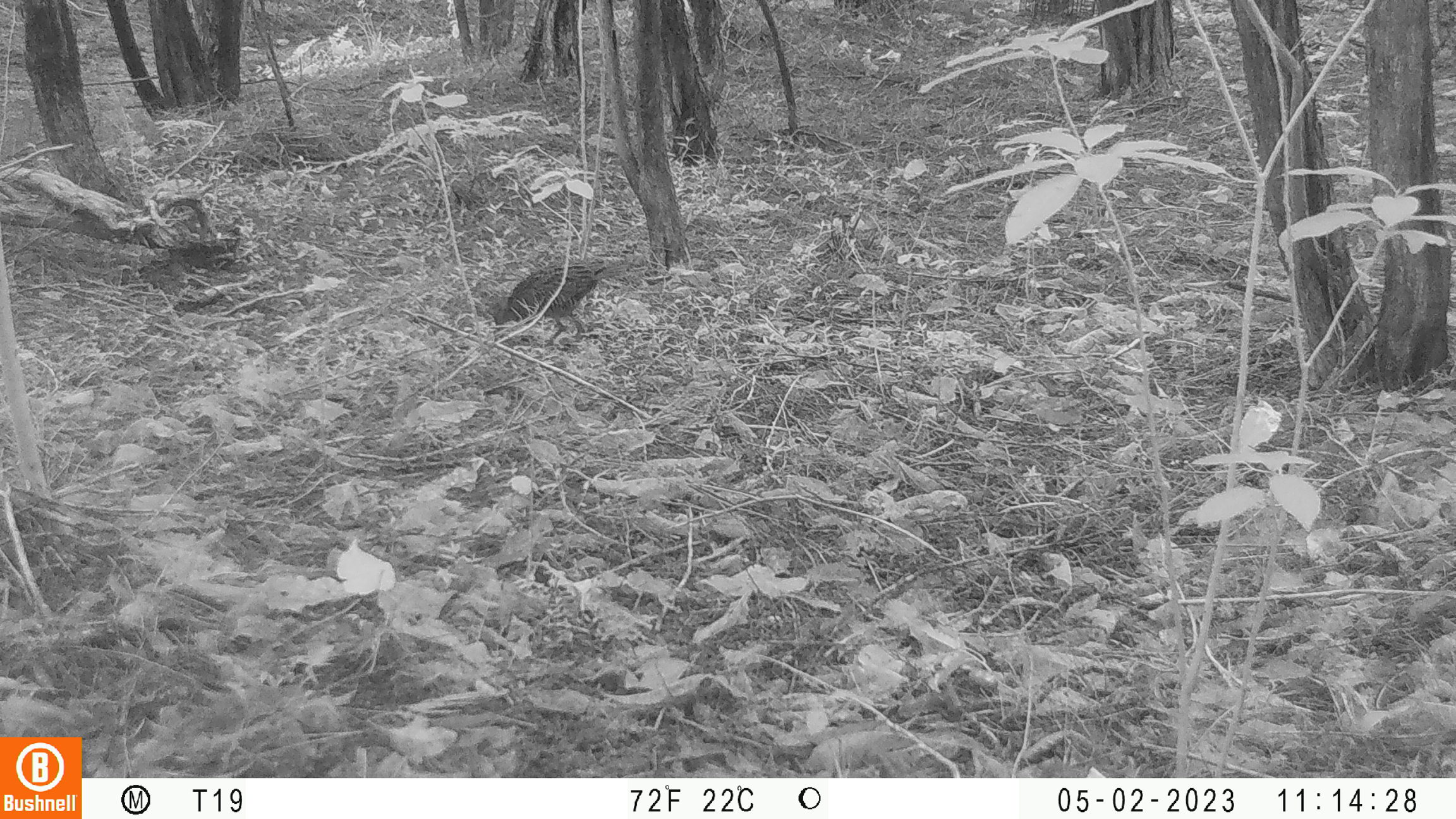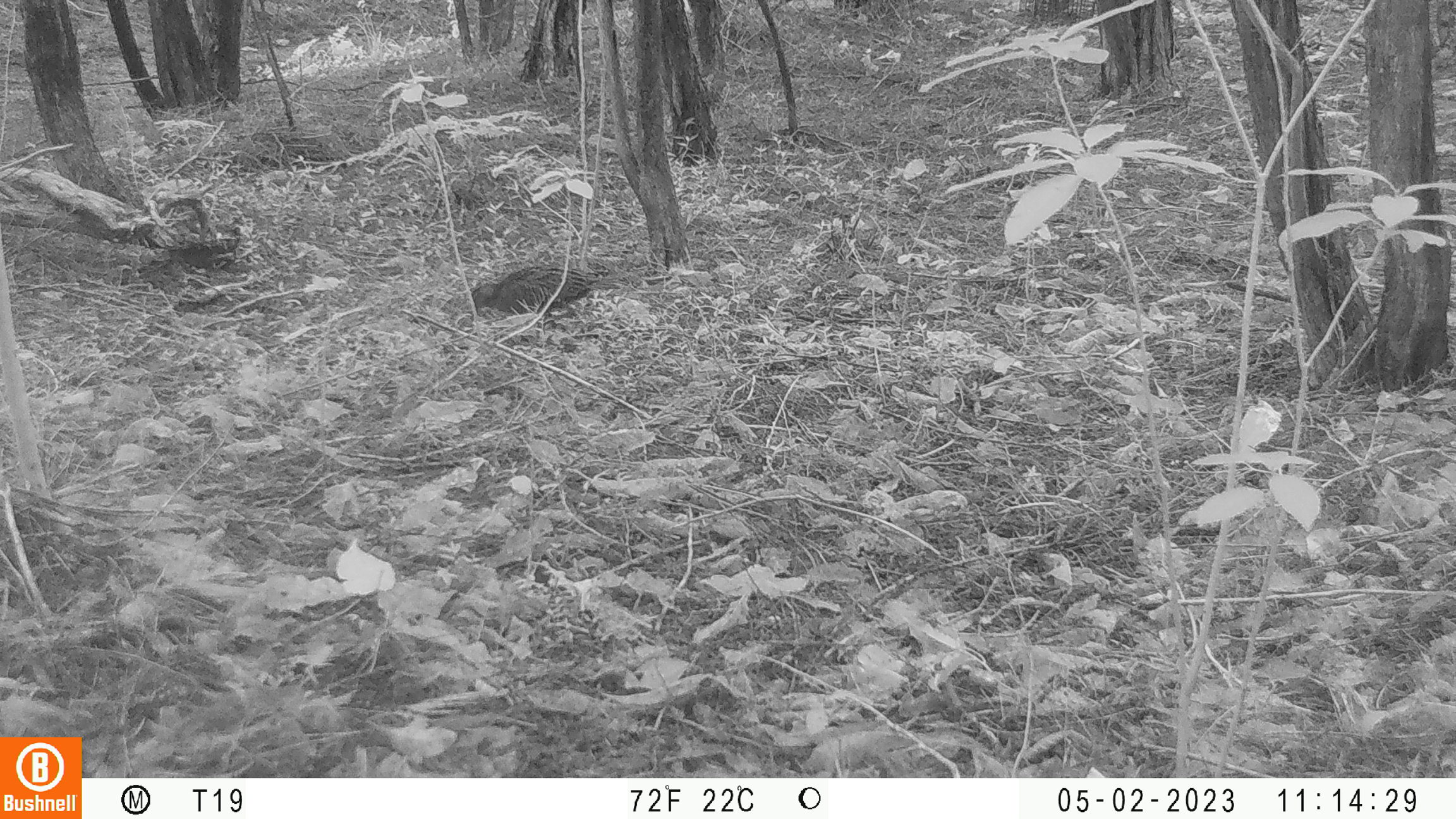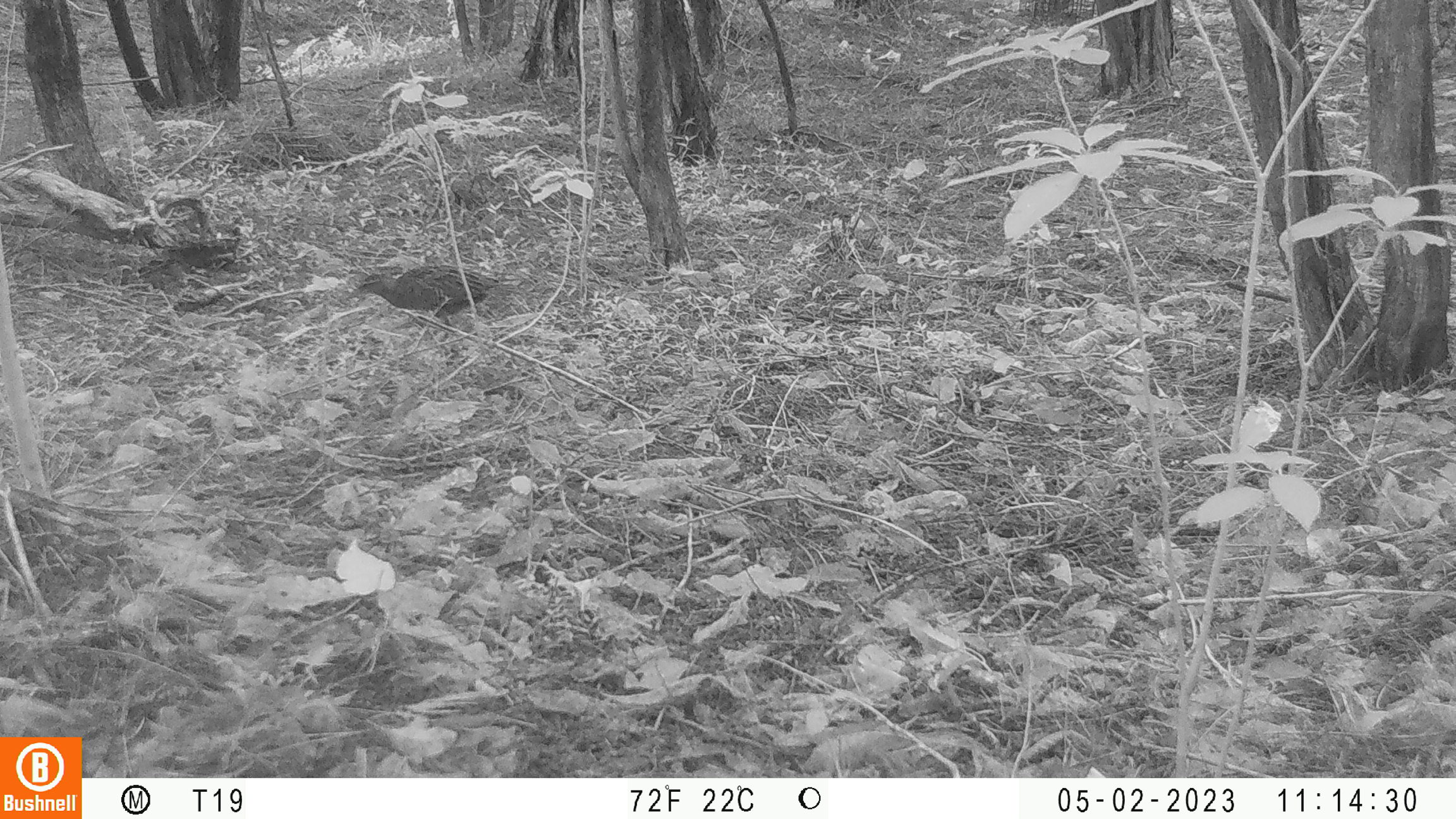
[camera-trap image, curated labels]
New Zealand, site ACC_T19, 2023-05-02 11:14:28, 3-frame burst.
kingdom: Animalia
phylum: Chordata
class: Aves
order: Gruiformes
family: Rallidae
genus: Gallirallus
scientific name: Gallirallus philippensis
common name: buff-banded rail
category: banded rail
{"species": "banded rail (buff-banded rail) (Gallirallus philippensis)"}